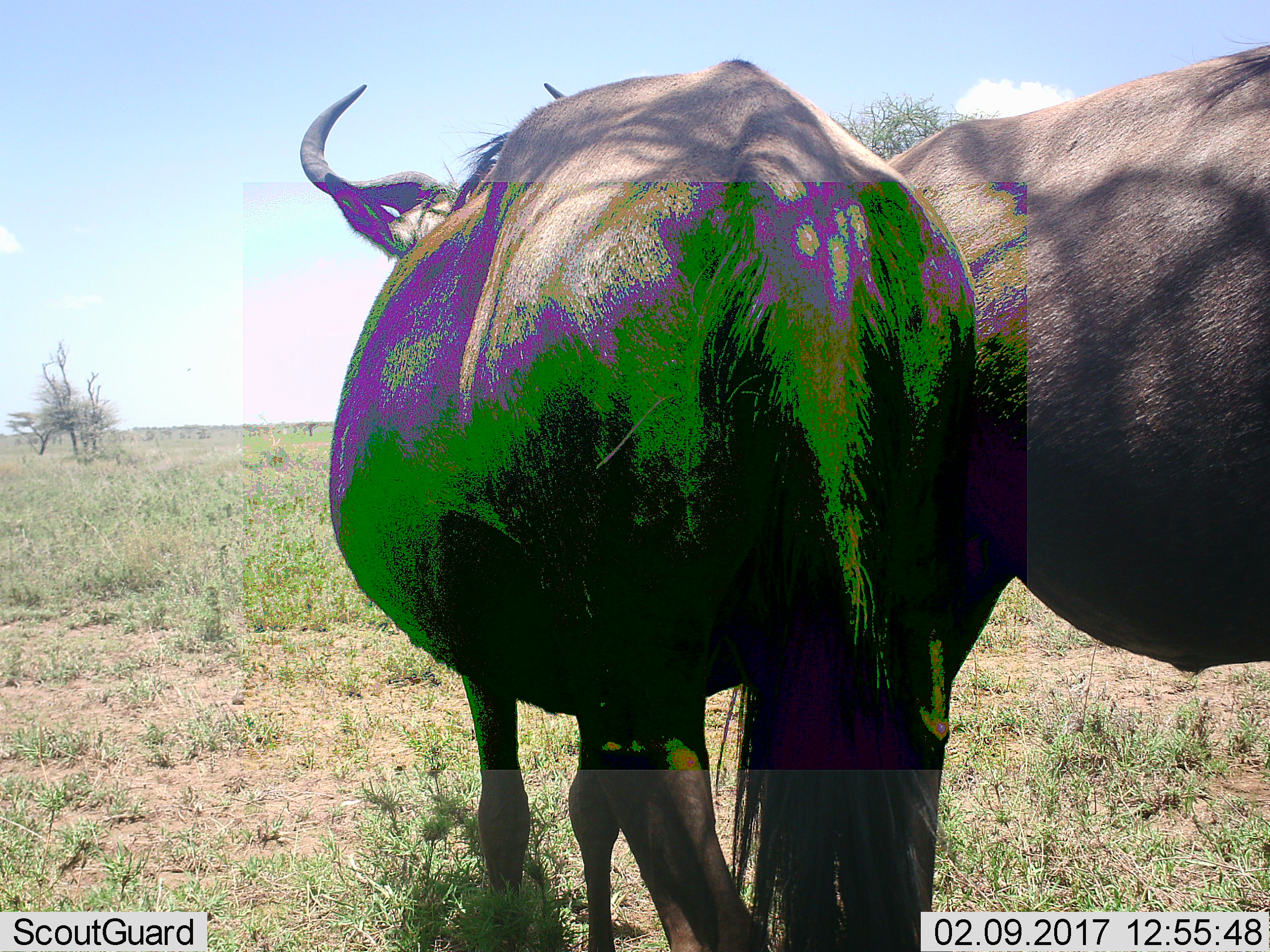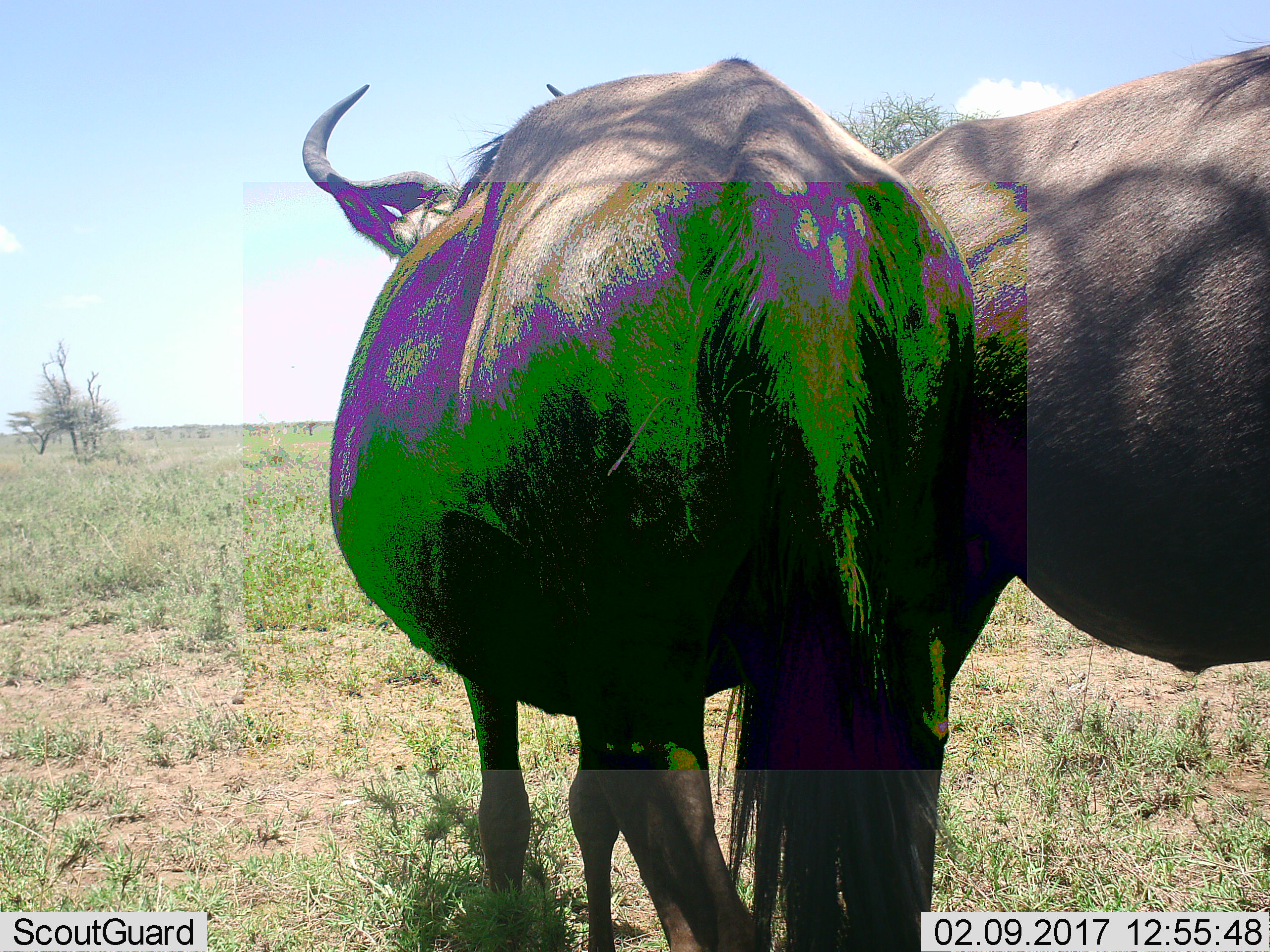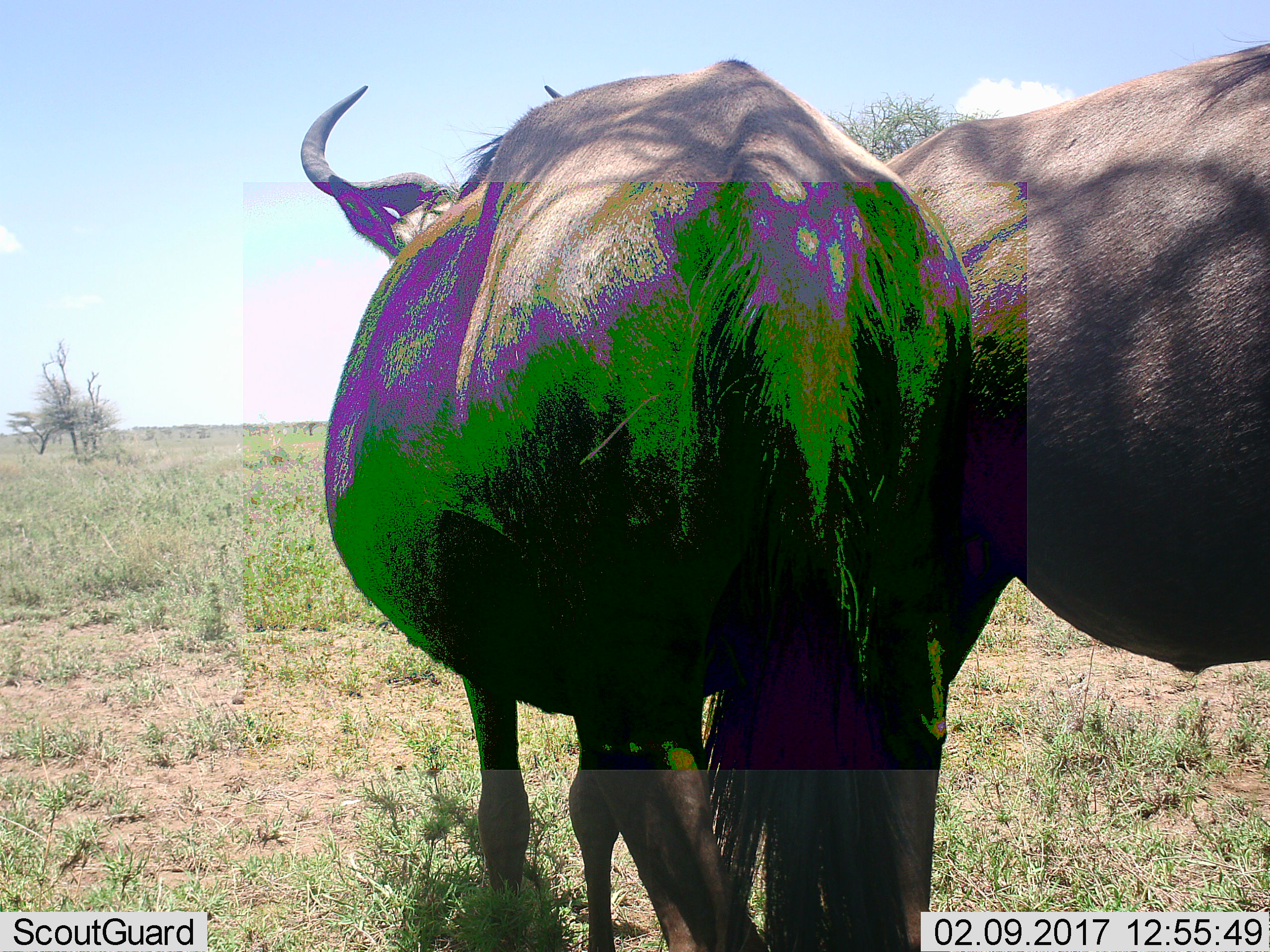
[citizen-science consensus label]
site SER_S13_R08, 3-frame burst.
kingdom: Animalia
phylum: Chordata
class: Mammalia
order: Artiodactyla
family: Bovidae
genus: Connochaetes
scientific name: Connochaetes taurinus taurinus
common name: blue wildebeest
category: wildebeestblue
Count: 2.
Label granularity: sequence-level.